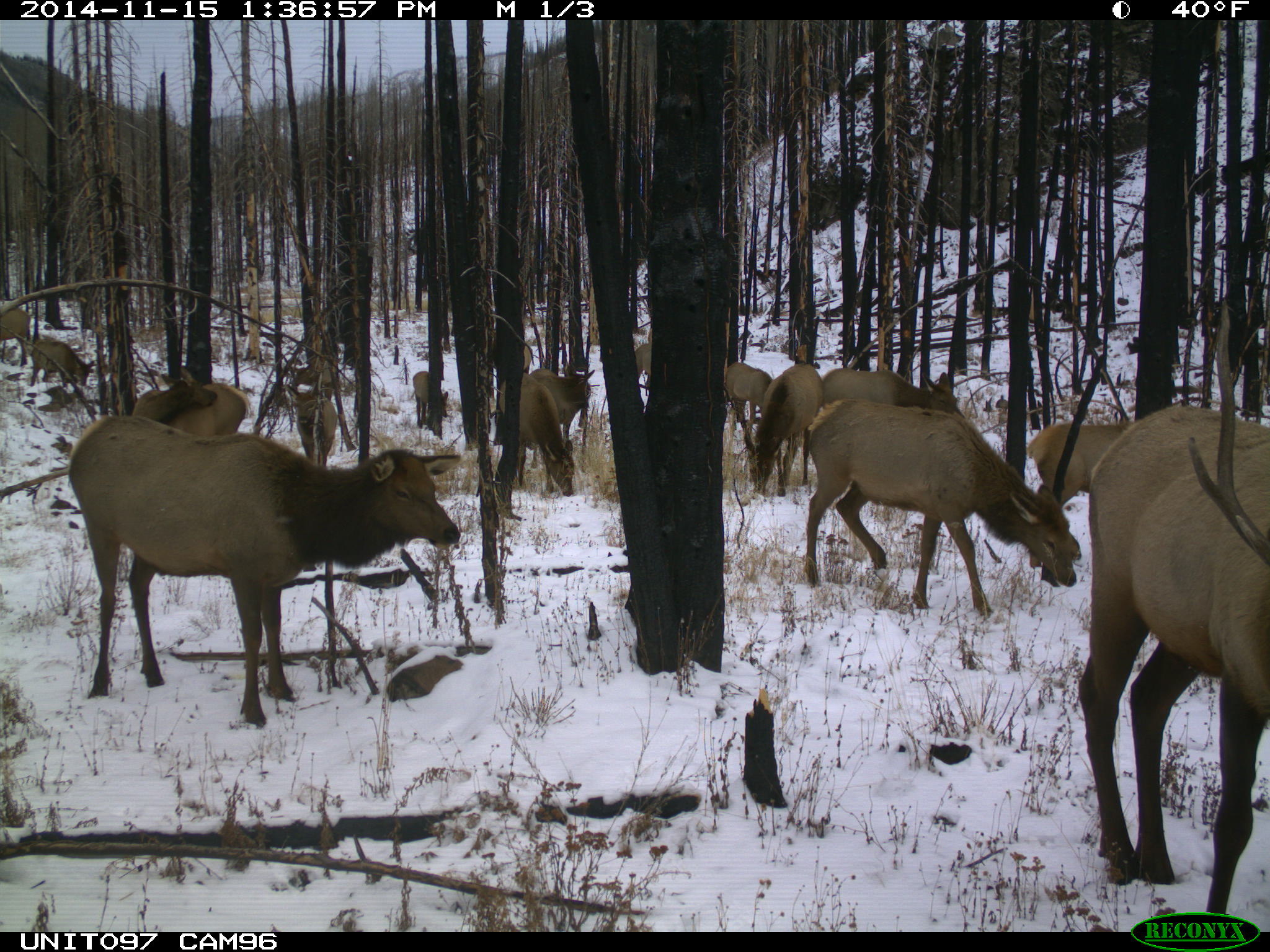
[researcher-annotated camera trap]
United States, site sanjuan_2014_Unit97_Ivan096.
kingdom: Animalia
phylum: Chordata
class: Mammalia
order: Artiodactyla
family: Cervidae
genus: Cervus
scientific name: Cervus elaphus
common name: red deer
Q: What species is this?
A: Cervus elaphus (red deer).